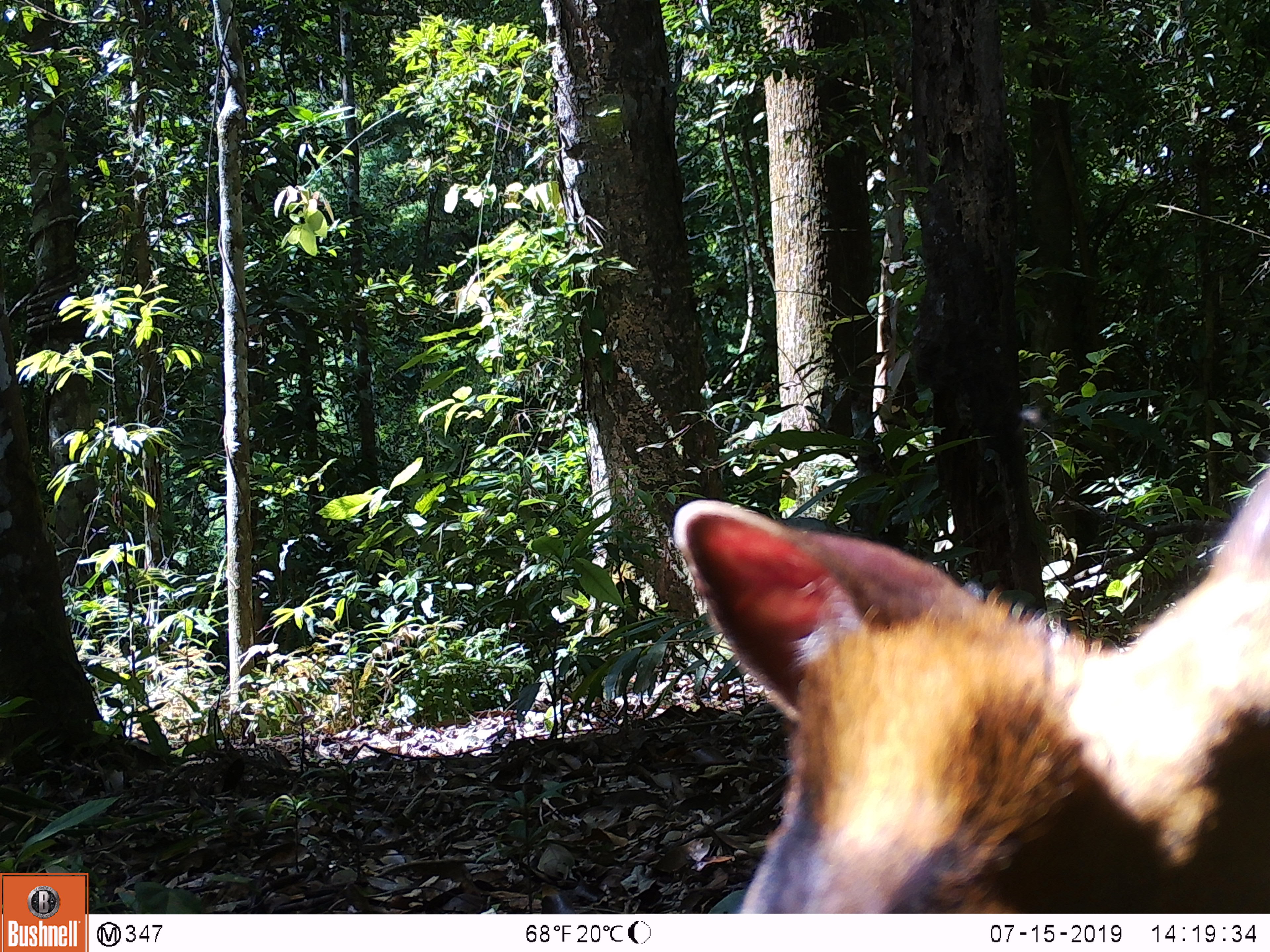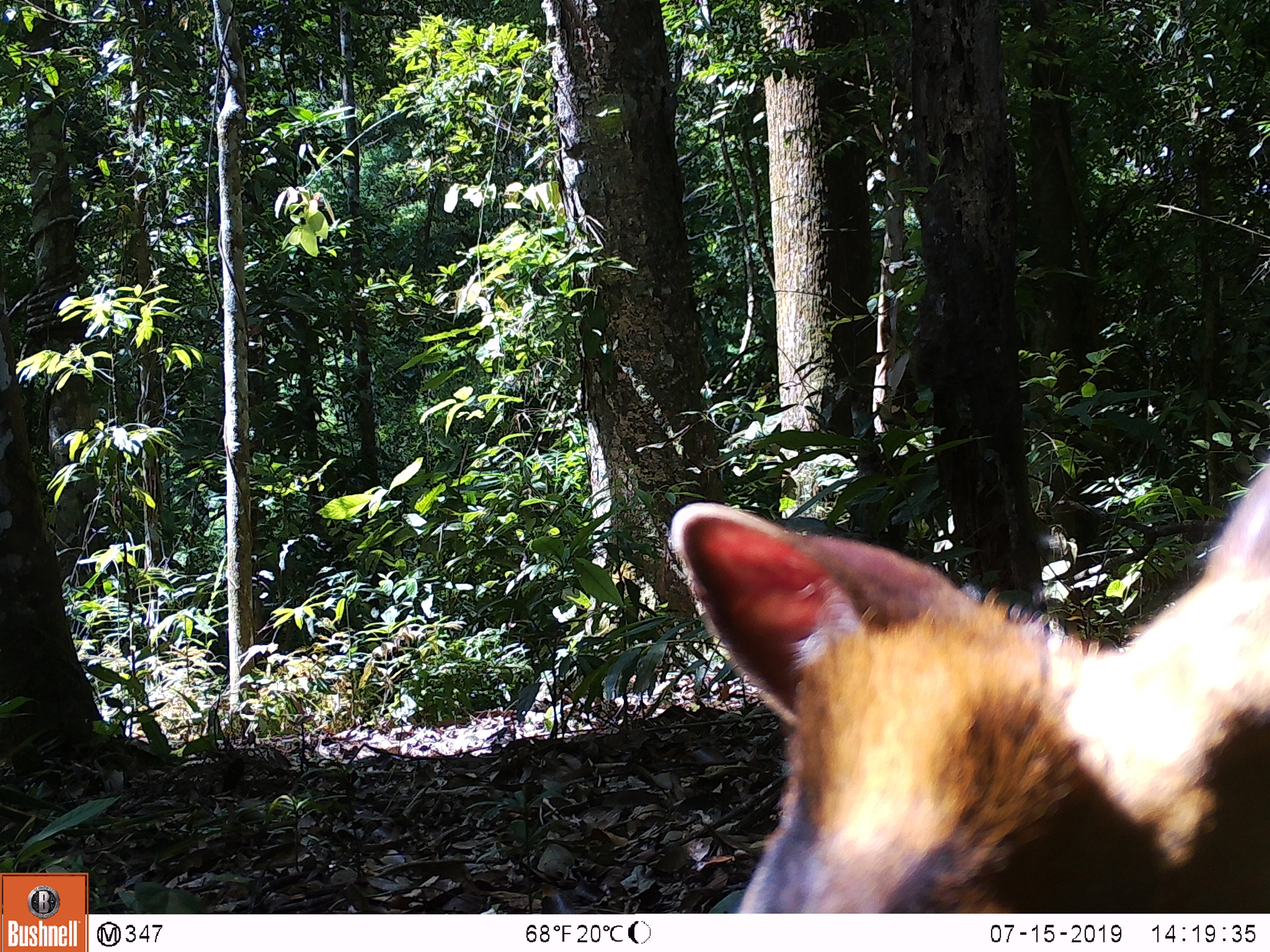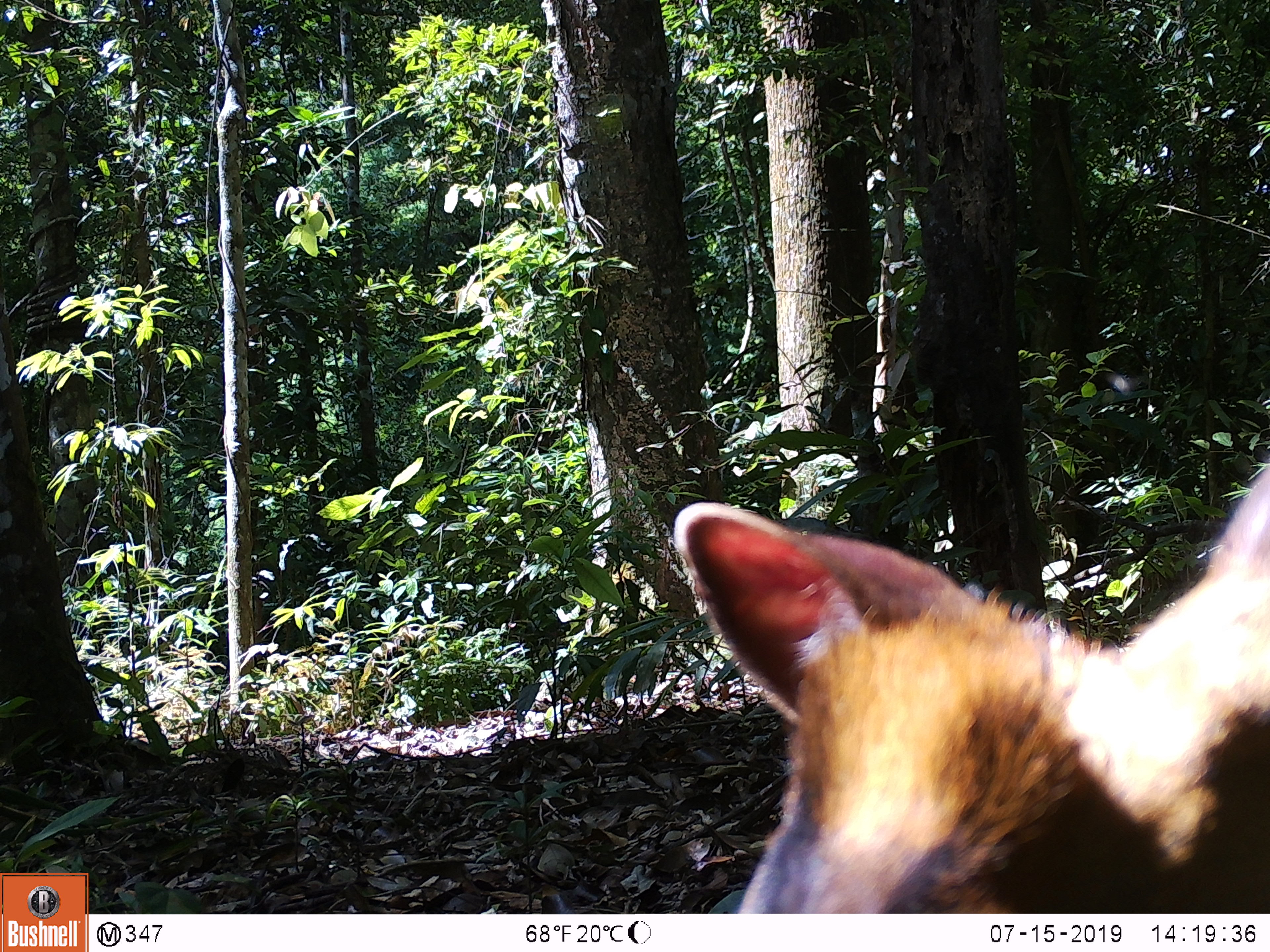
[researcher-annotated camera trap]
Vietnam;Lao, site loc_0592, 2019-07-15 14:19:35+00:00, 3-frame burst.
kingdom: Animalia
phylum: Chordata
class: Mammalia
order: Artiodactyla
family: Cervidae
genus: Muntiacus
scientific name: Muntiacus muntjak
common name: red muntjac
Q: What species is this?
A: Red muntjac (Muntiacus muntjak).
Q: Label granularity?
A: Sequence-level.